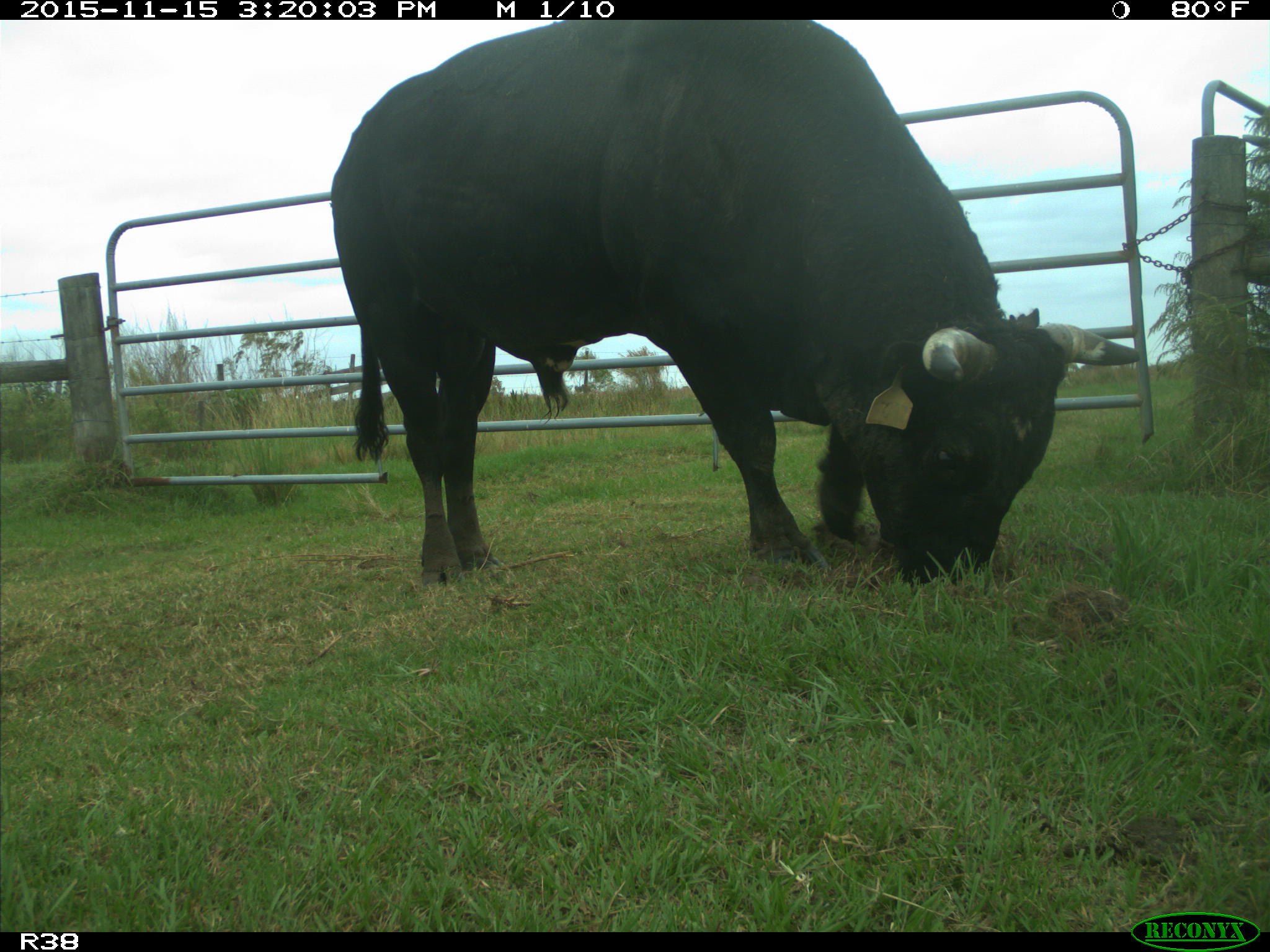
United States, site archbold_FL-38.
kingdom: Animalia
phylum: Chordata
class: Mammalia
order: Artiodactyla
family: Bovidae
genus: Bos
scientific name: Bos taurus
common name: domestic cow